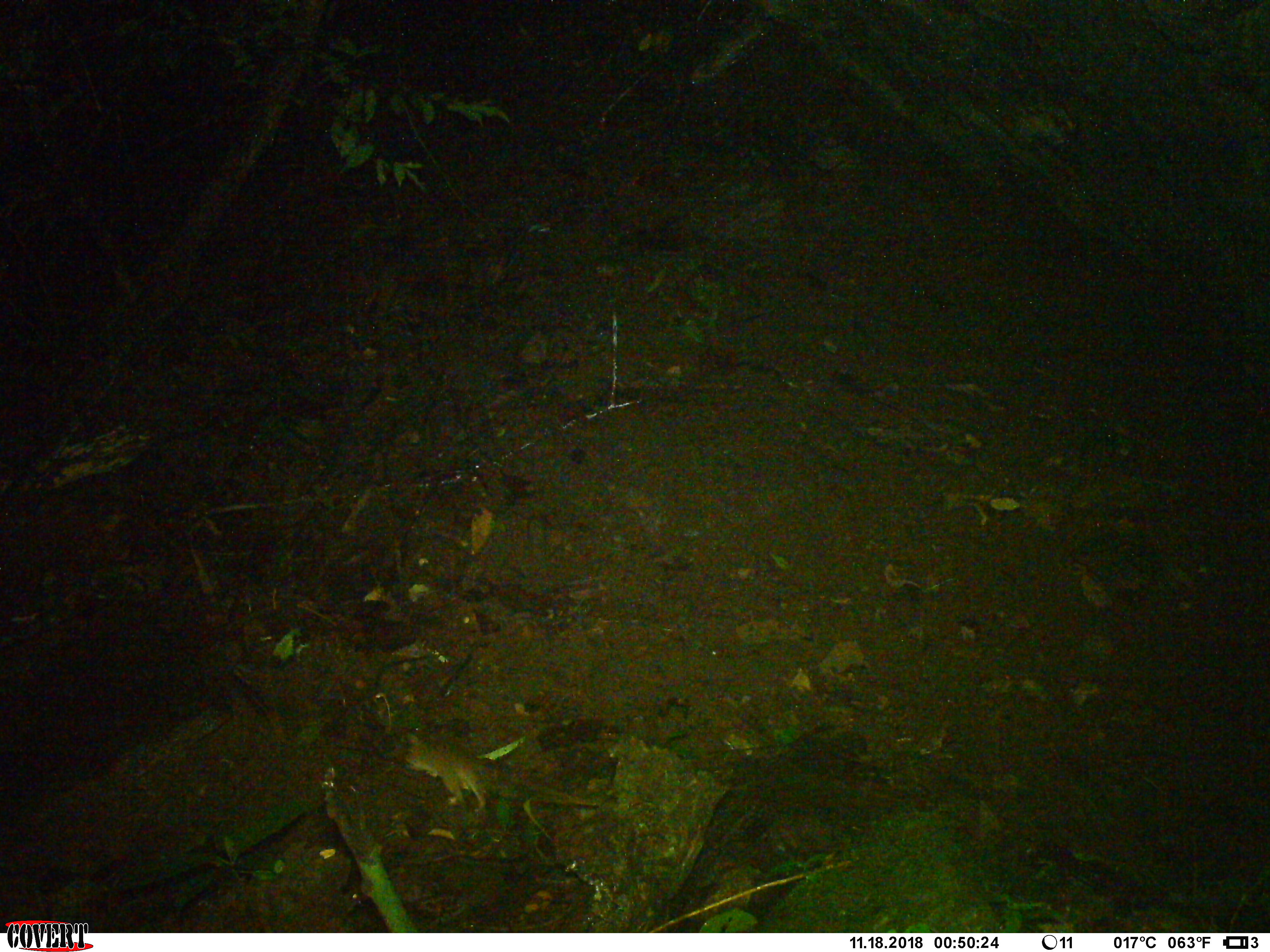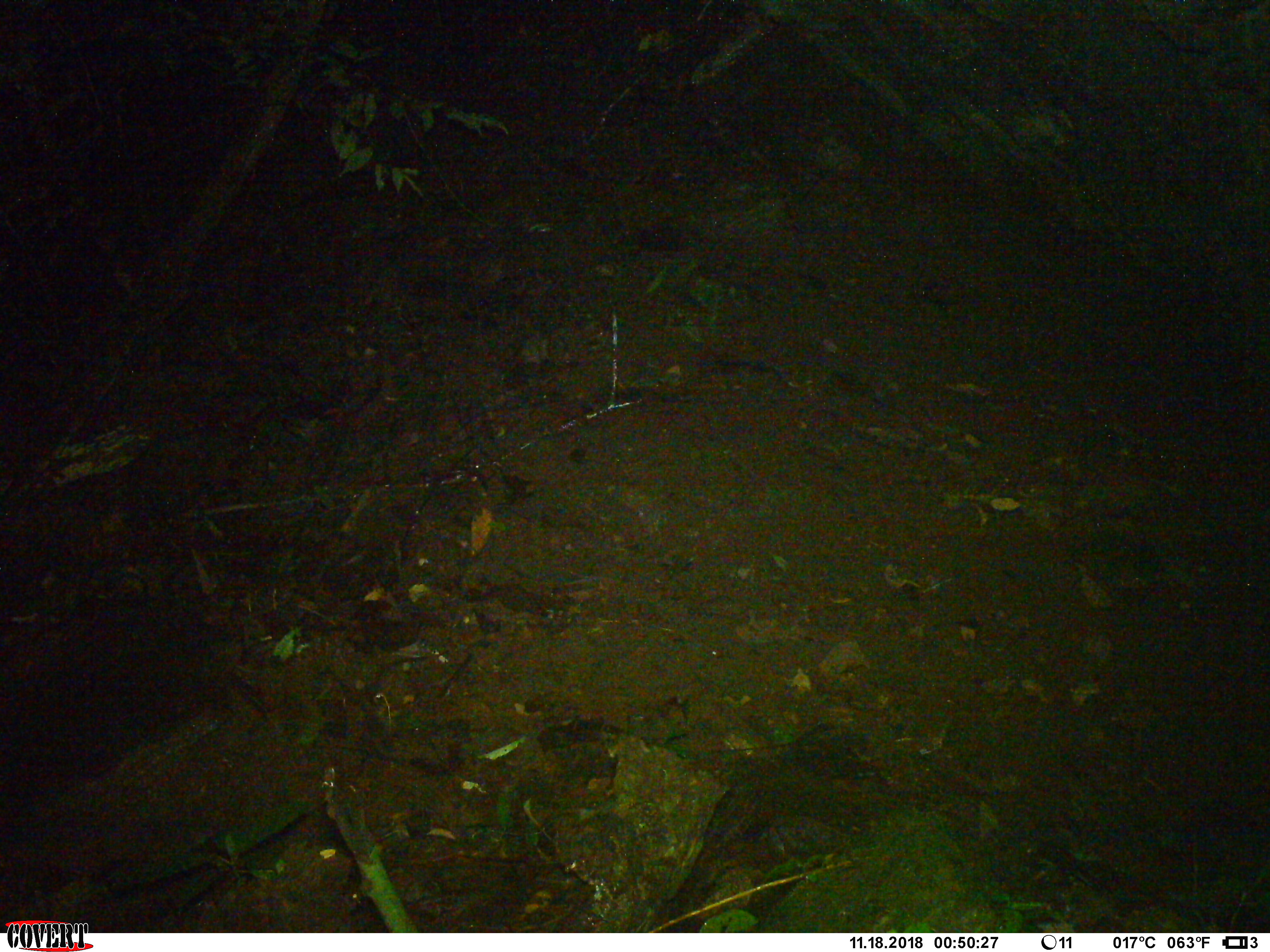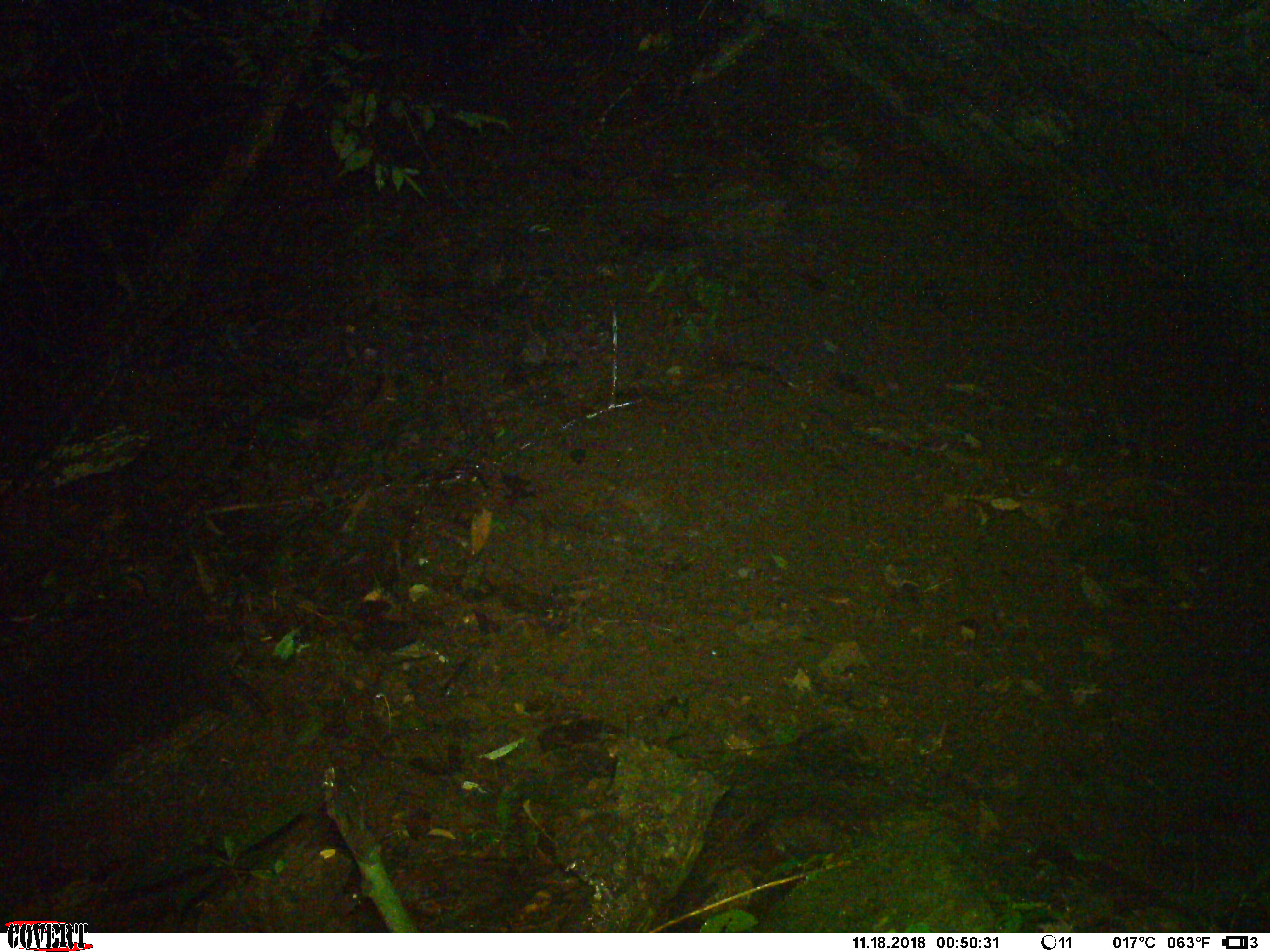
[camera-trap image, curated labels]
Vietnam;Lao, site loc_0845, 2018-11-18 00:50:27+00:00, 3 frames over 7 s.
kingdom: Animalia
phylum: Chordata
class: Mammalia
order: Rodentia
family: Muridae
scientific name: Muridae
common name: old-world mice and rats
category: unidentified murid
Unidentified murid (old-world mice and rats) (Muridae). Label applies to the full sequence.